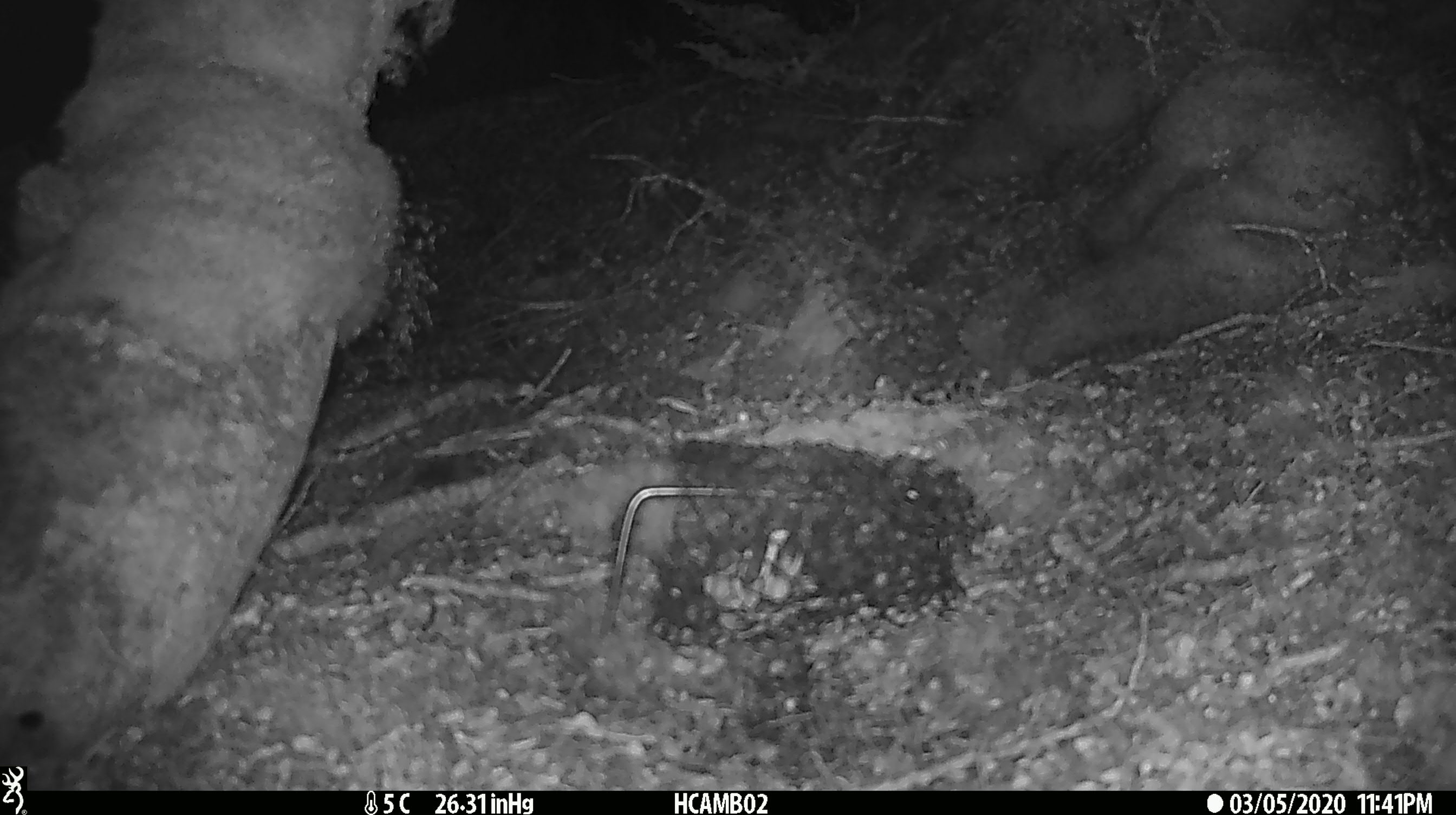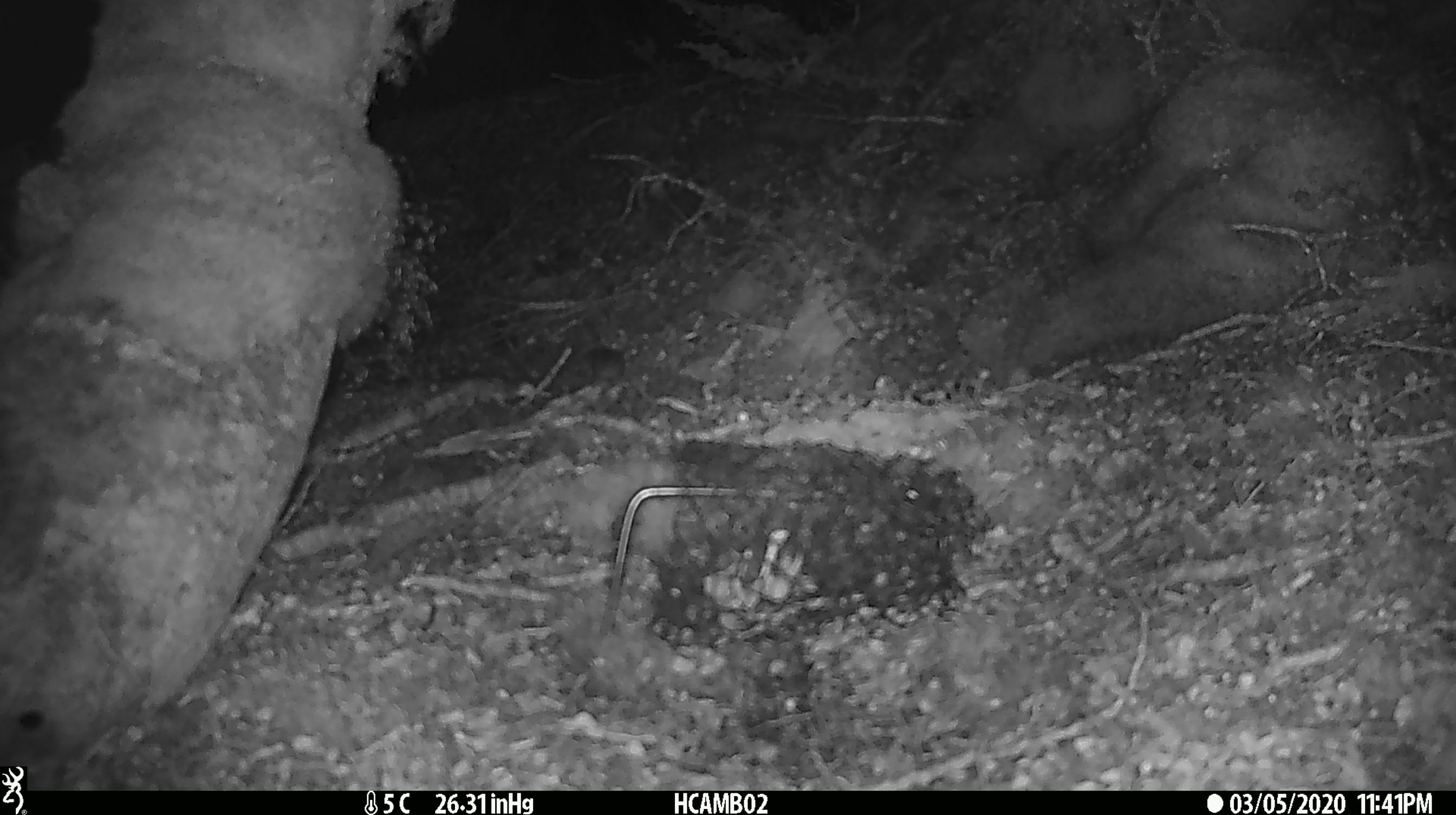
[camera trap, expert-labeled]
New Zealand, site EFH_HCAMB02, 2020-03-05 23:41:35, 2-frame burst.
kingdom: Animalia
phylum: Chordata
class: Mammalia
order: Rodentia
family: Muridae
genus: Mus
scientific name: Mus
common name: mouse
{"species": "mouse (Mus)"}